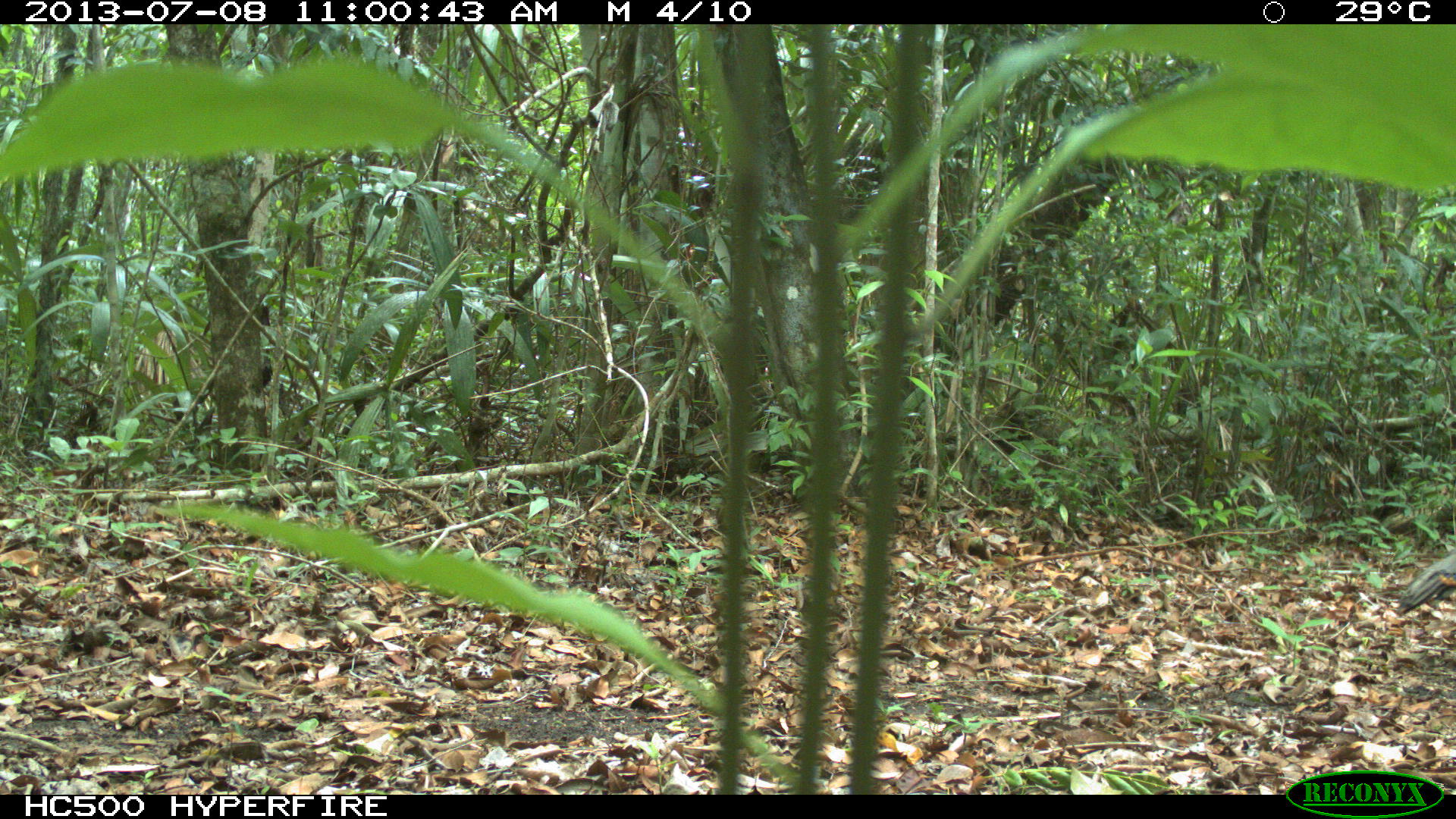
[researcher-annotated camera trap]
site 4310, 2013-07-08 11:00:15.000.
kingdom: Animalia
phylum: Chordata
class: Aves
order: Galliformes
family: Phasianidae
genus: Meleagris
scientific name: Meleagris ocellata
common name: ocellated turkey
Meleagris ocellata (ocellated turkey), count 1.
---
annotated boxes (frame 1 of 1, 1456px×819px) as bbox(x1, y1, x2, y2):
meleagris ocellata: bbox(1397, 549, 1454, 615)